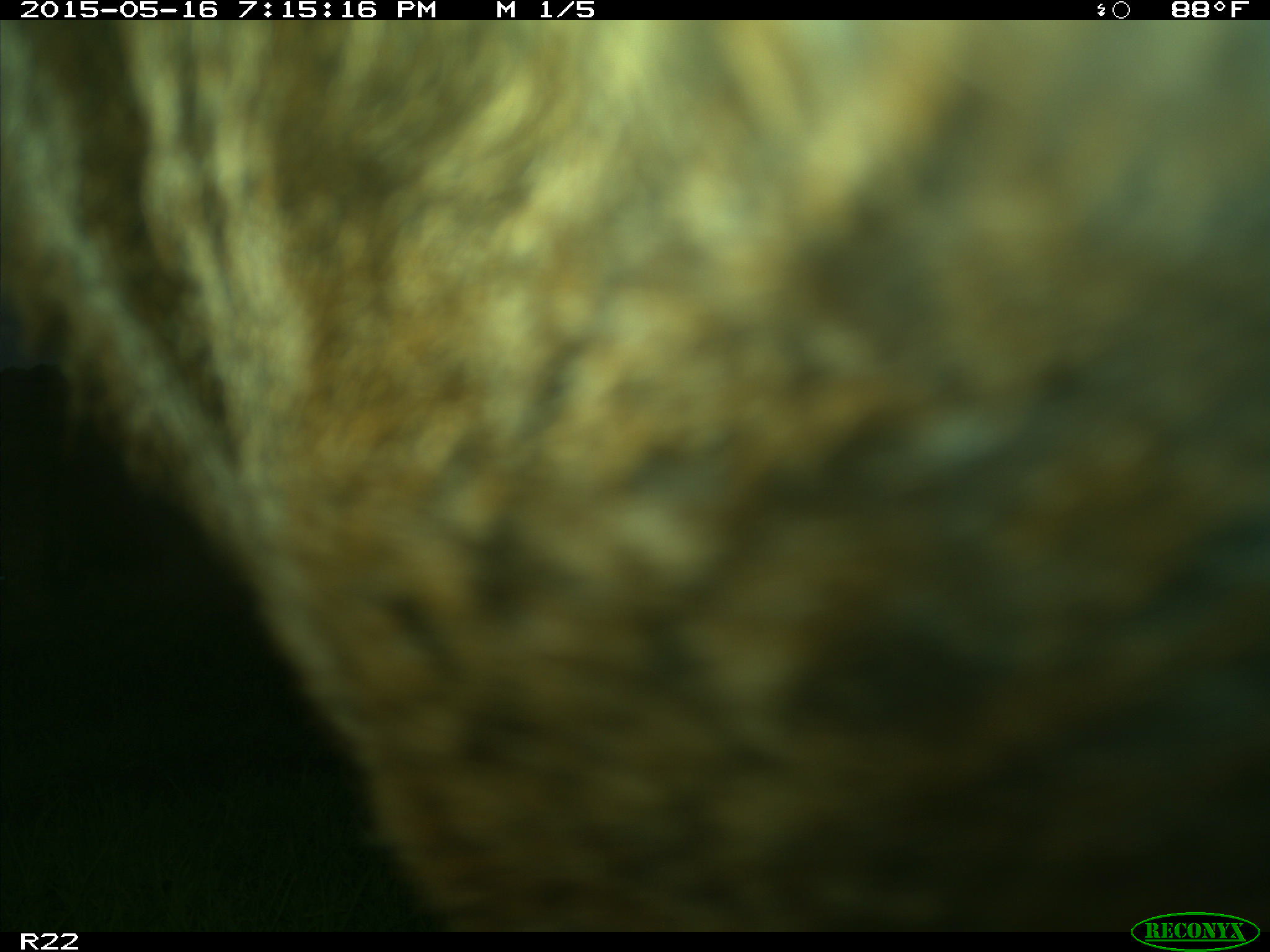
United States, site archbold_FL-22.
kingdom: Animalia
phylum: Chordata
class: Mammalia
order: Artiodactyla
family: Bovidae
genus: Bos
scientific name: Bos taurus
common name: domestic cow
Bos taurus (domestic cow).